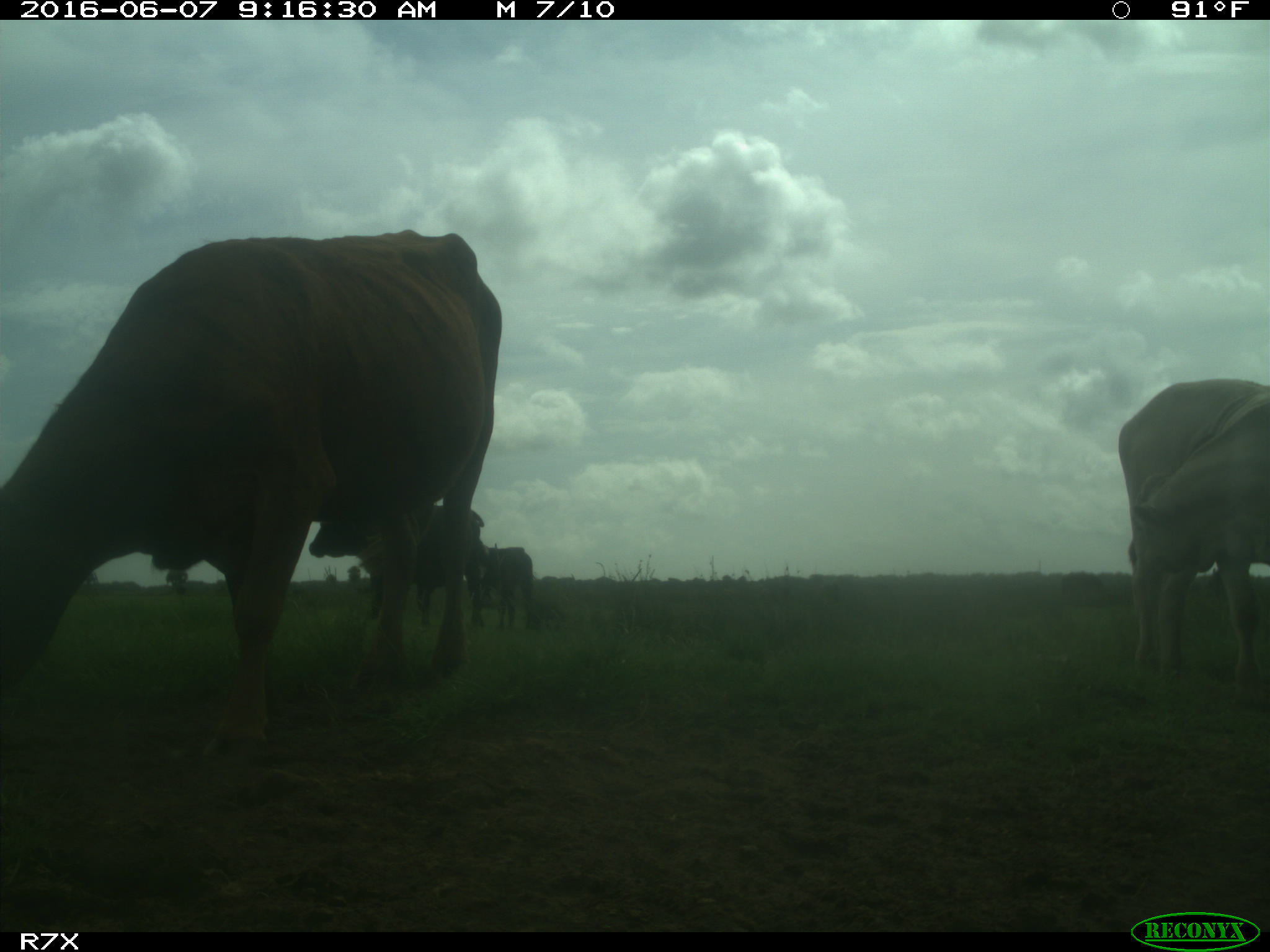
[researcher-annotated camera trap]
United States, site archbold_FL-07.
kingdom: Animalia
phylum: Chordata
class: Mammalia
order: Artiodactyla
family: Bovidae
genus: Bos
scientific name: Bos taurus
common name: domestic cow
Bos taurus (domestic cow).